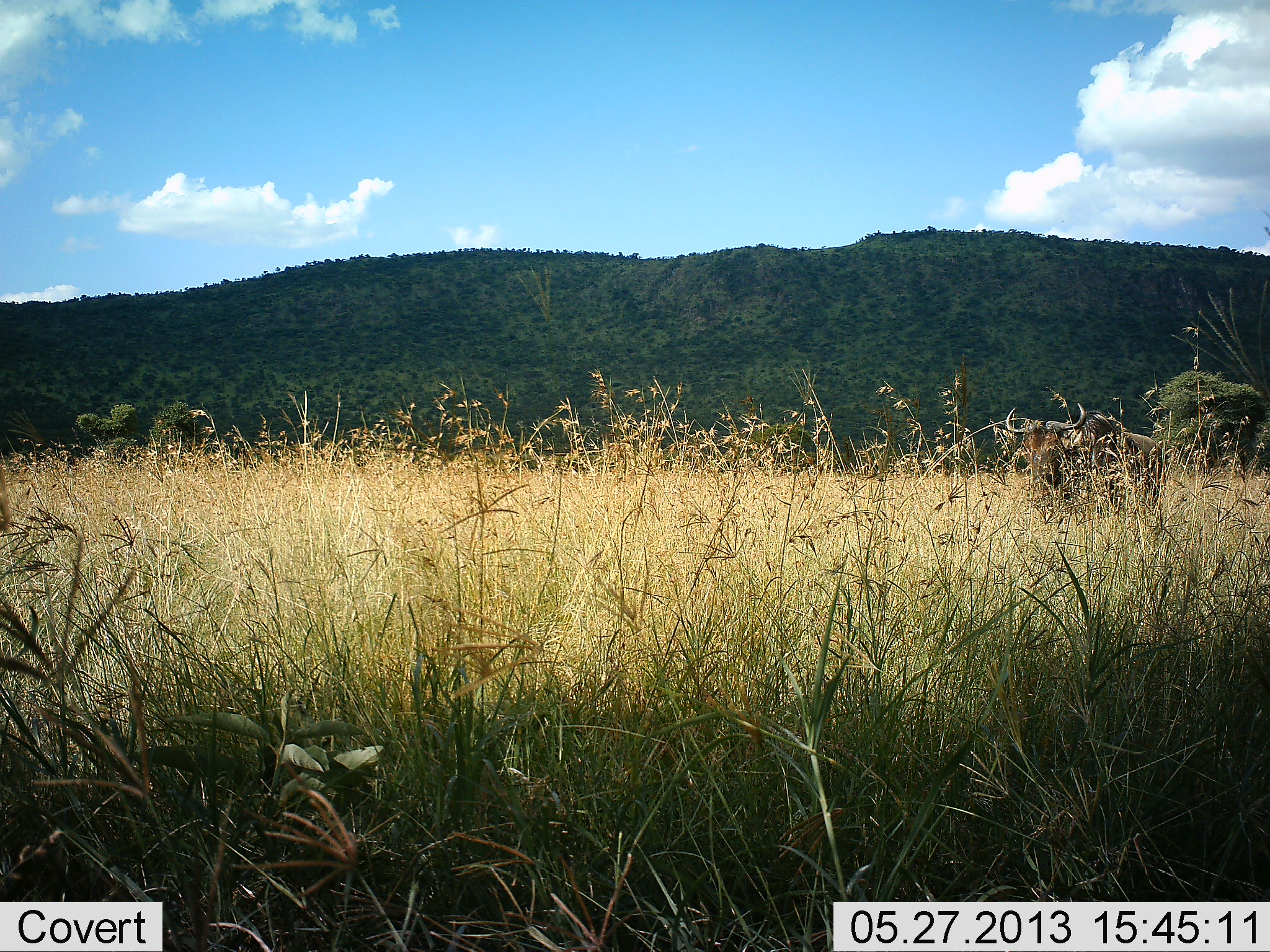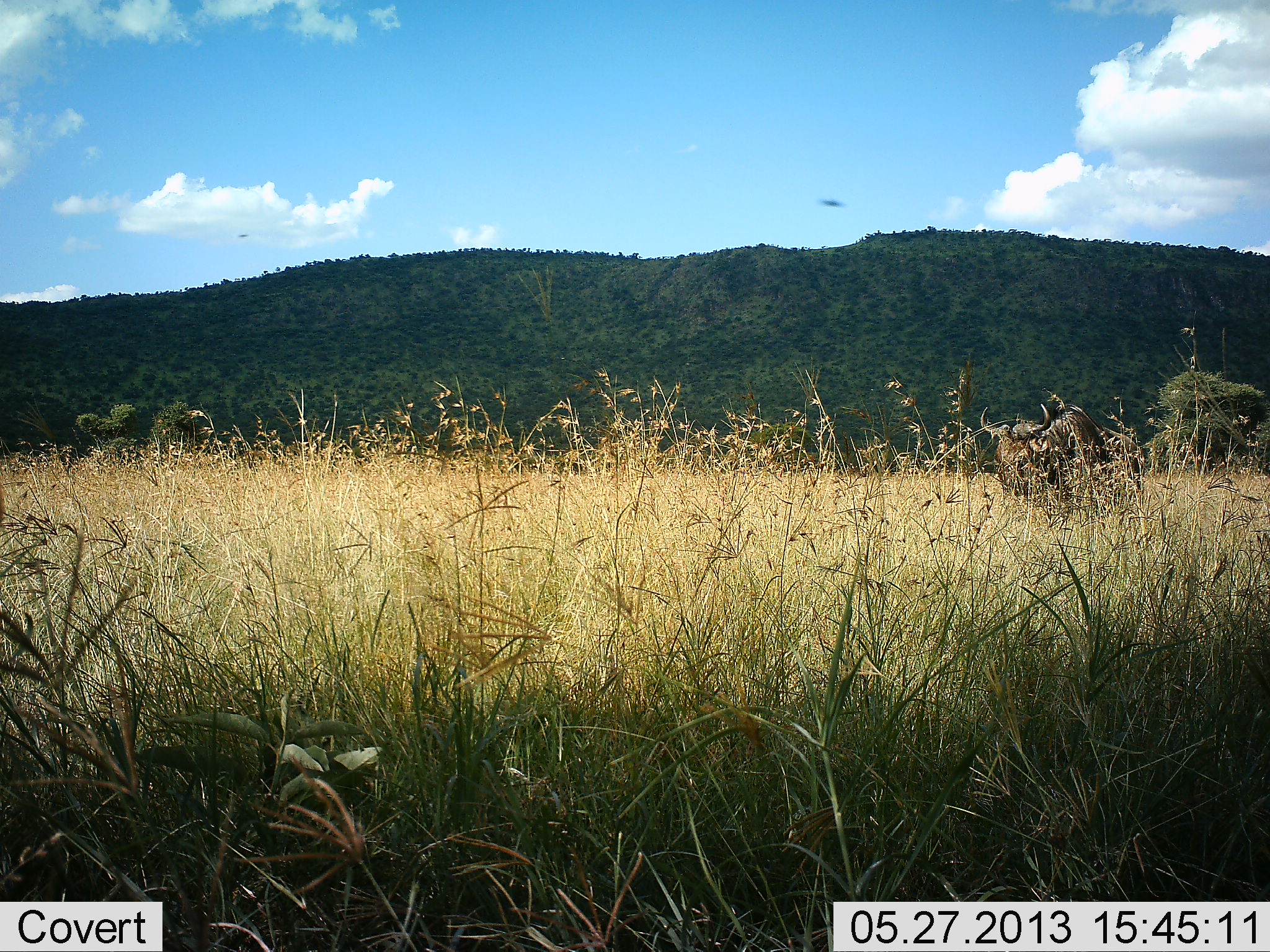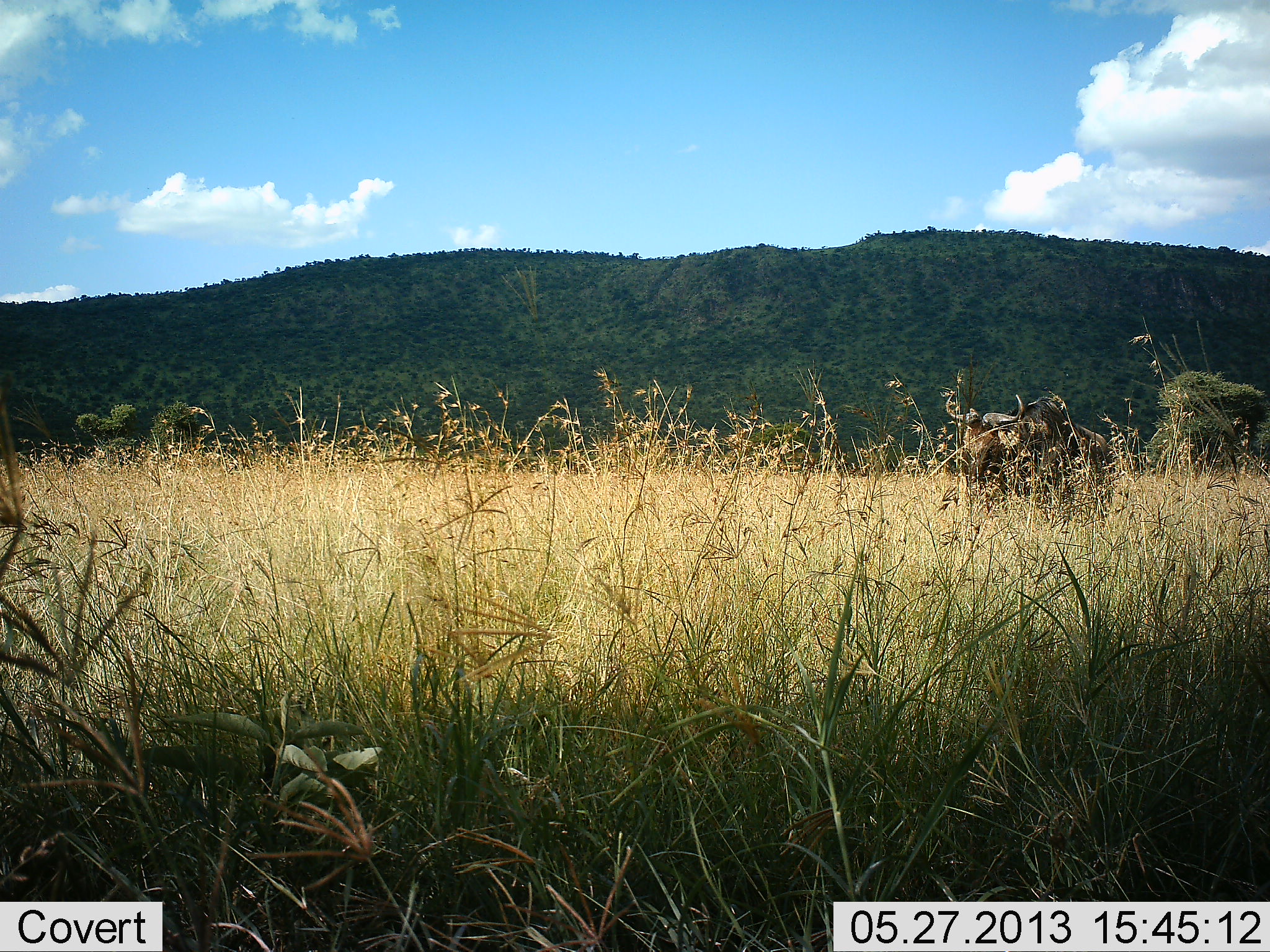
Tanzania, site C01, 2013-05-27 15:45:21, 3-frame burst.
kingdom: Animalia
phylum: Chordata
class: Mammalia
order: Artiodactyla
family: Bovidae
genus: Connochaetes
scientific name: Connochaetes taurinus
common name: blue wildebeest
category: wildebeest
Wildebeest (blue wildebeest) (Connochaetes taurinus), count 1. Behavior (volunteer vote fractions): standing 40%, resting 0%, moving 80%, interacting 0%. Young present (vote fraction): 0%. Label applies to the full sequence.